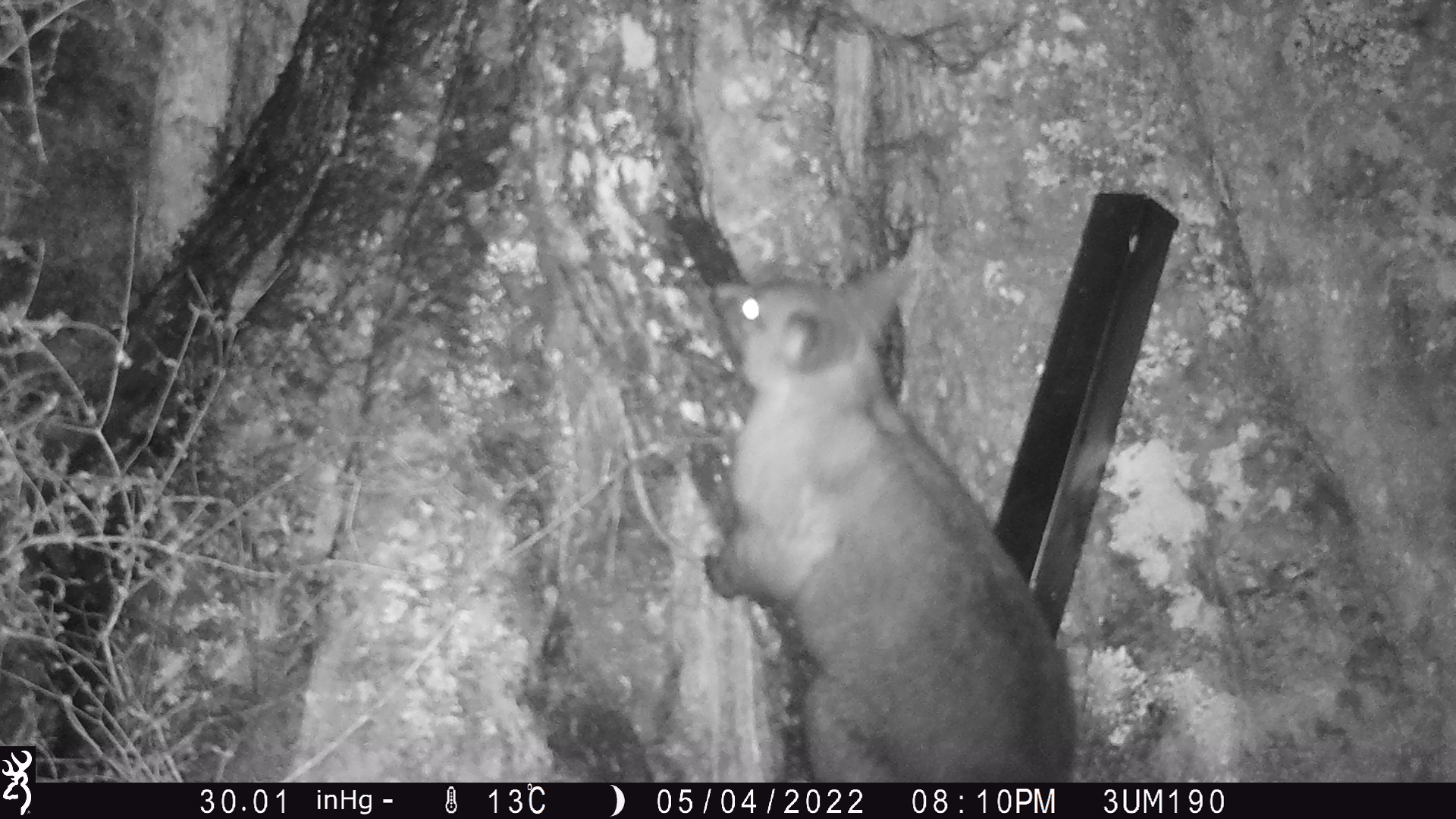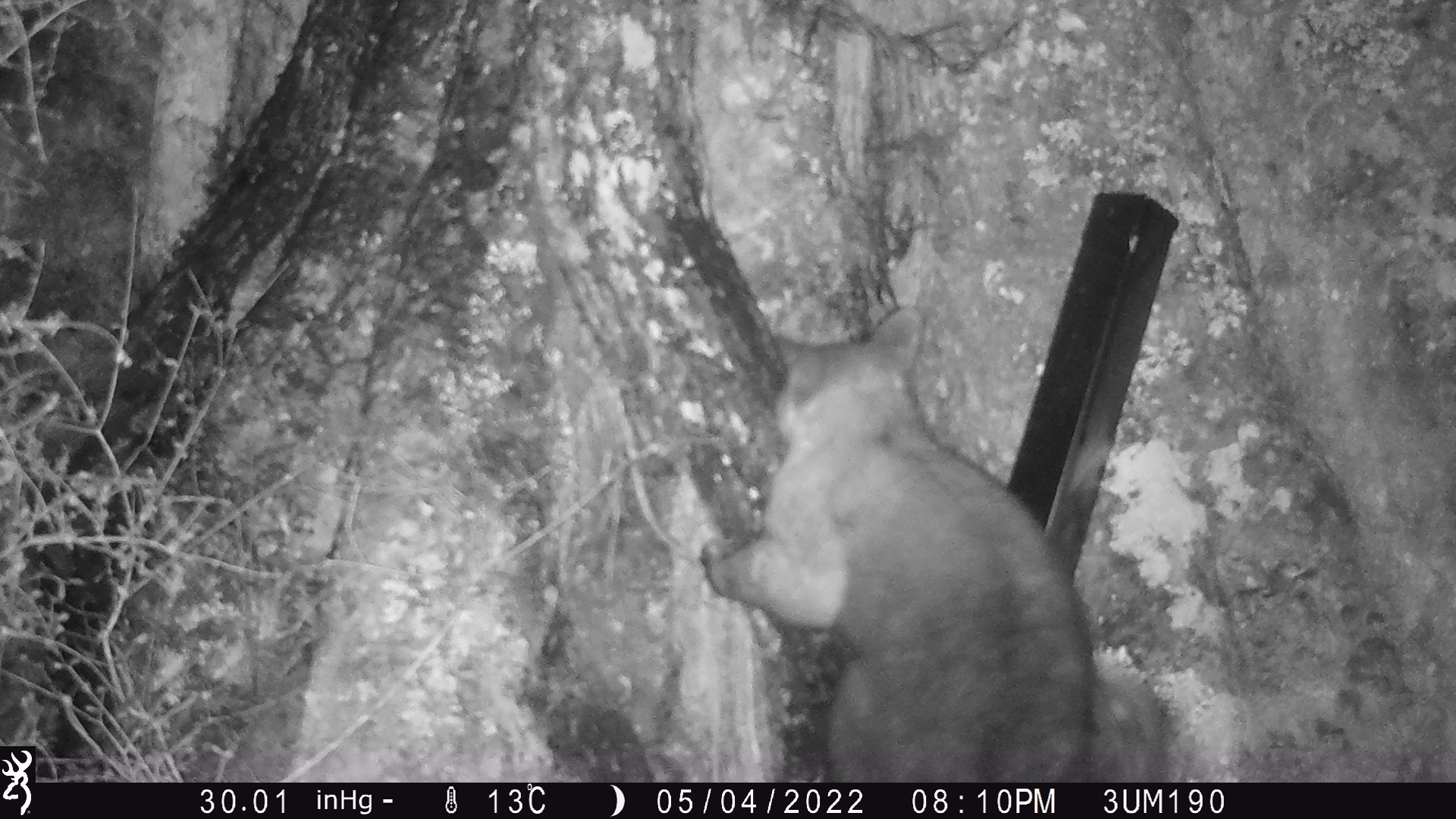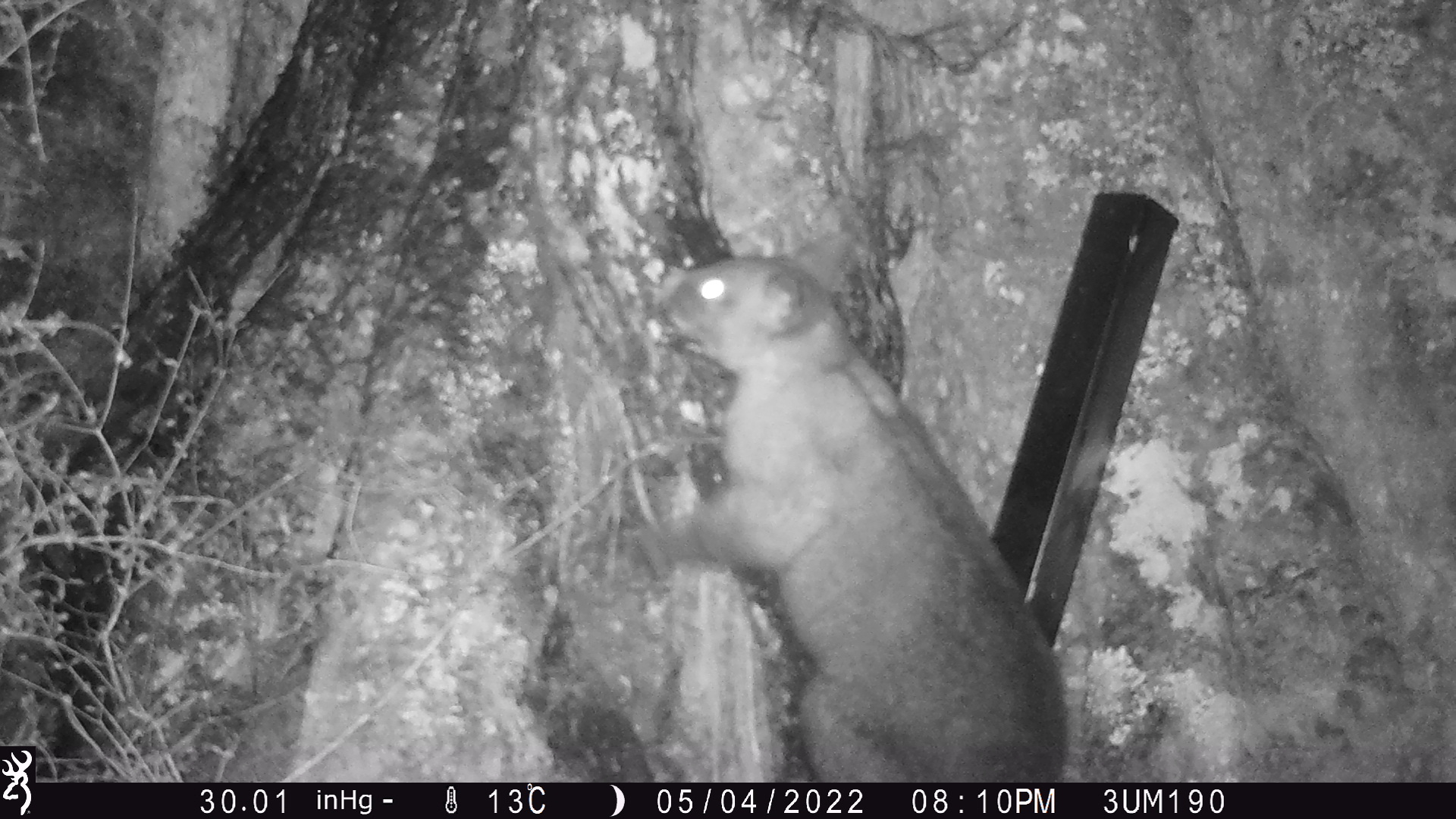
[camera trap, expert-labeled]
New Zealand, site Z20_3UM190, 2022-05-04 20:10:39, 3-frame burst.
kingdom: Animalia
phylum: Chordata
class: Mammalia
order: Diprotodontia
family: Phalangeridae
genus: Trichosurus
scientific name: Trichosurus vulpecula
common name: common brushtail possum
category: possum